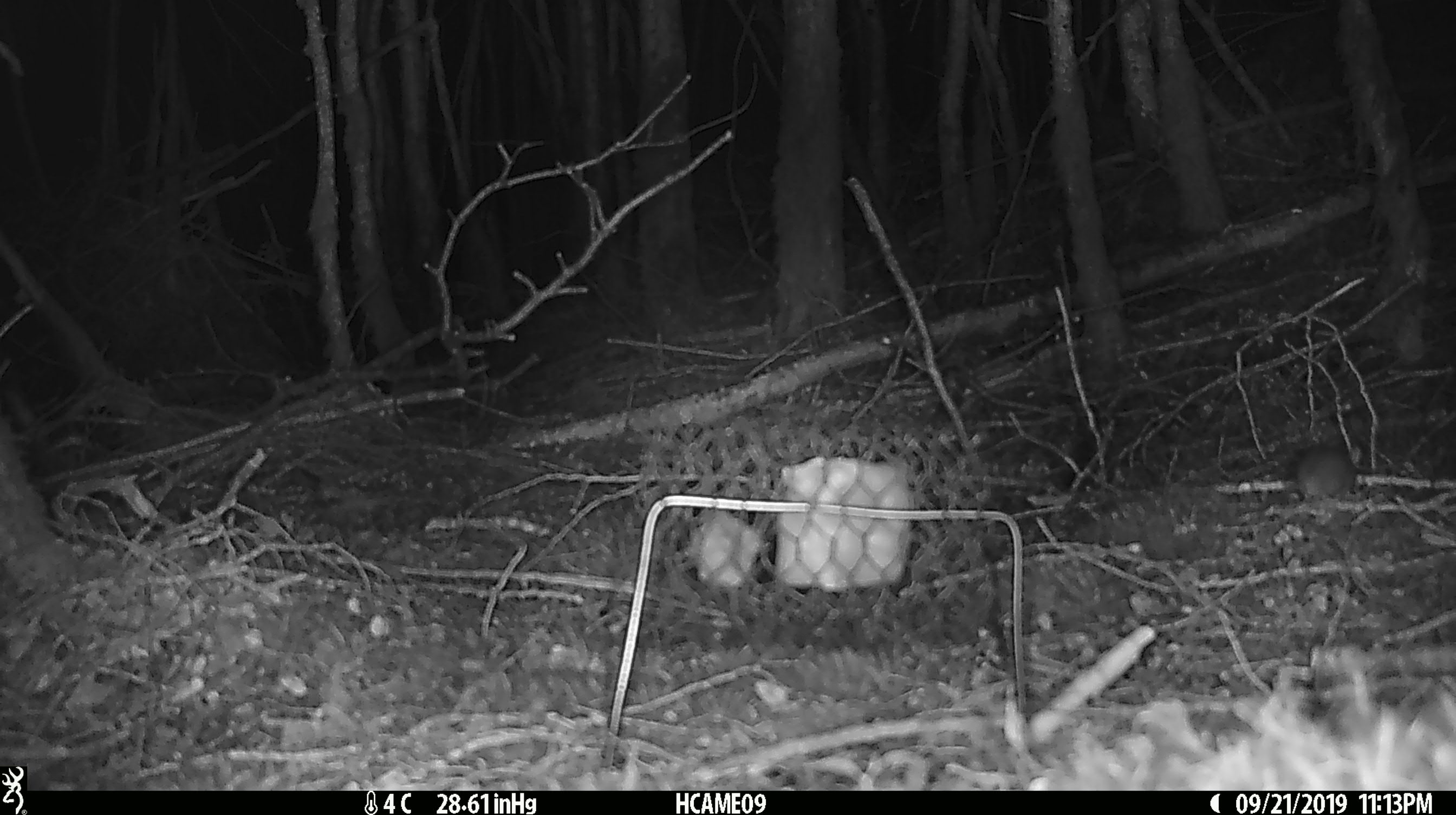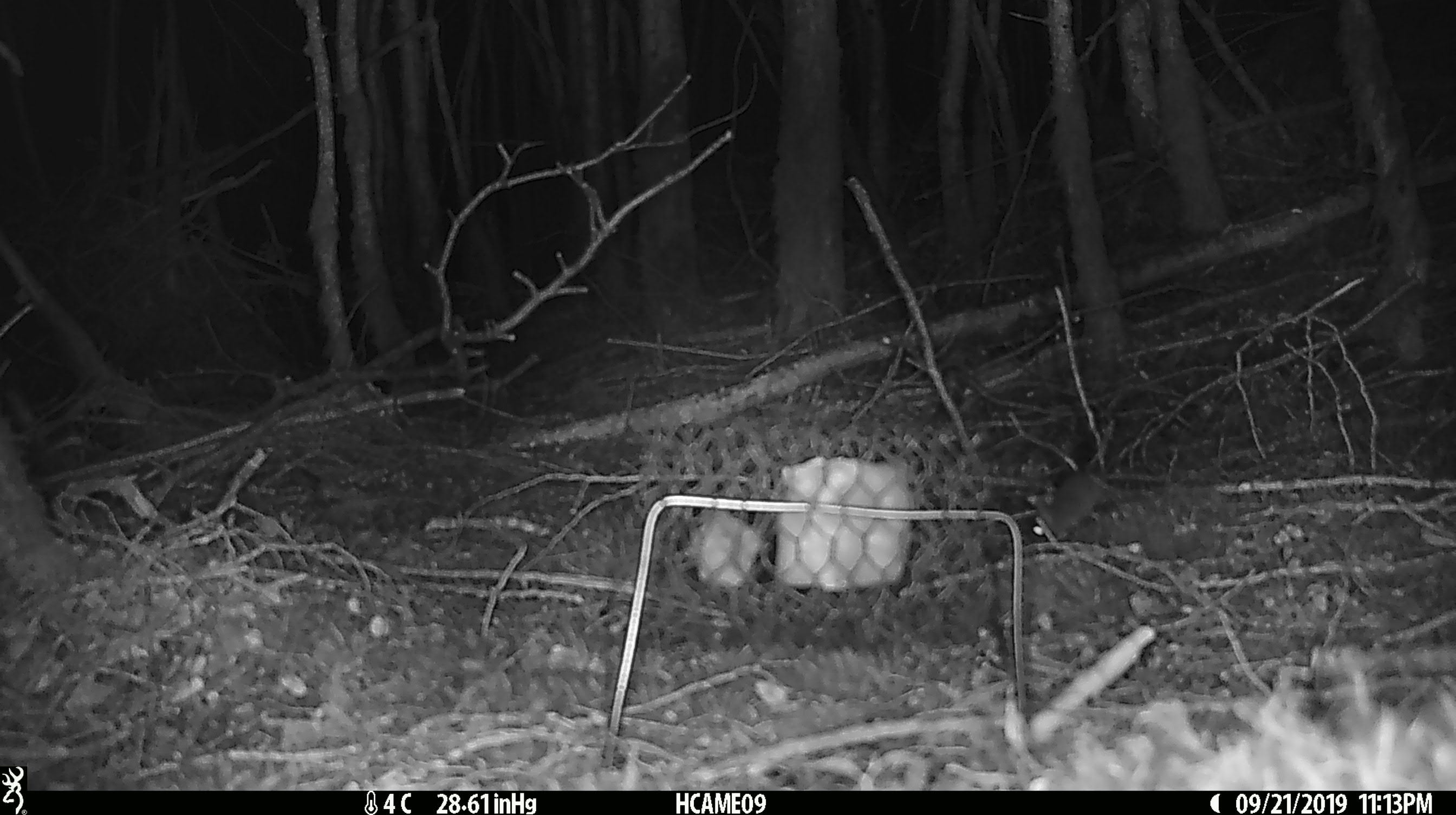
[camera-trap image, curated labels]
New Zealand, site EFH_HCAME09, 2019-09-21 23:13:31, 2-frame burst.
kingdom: Animalia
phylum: Chordata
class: Mammalia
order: Rodentia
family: Muridae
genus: Mus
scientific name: Mus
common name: mouse